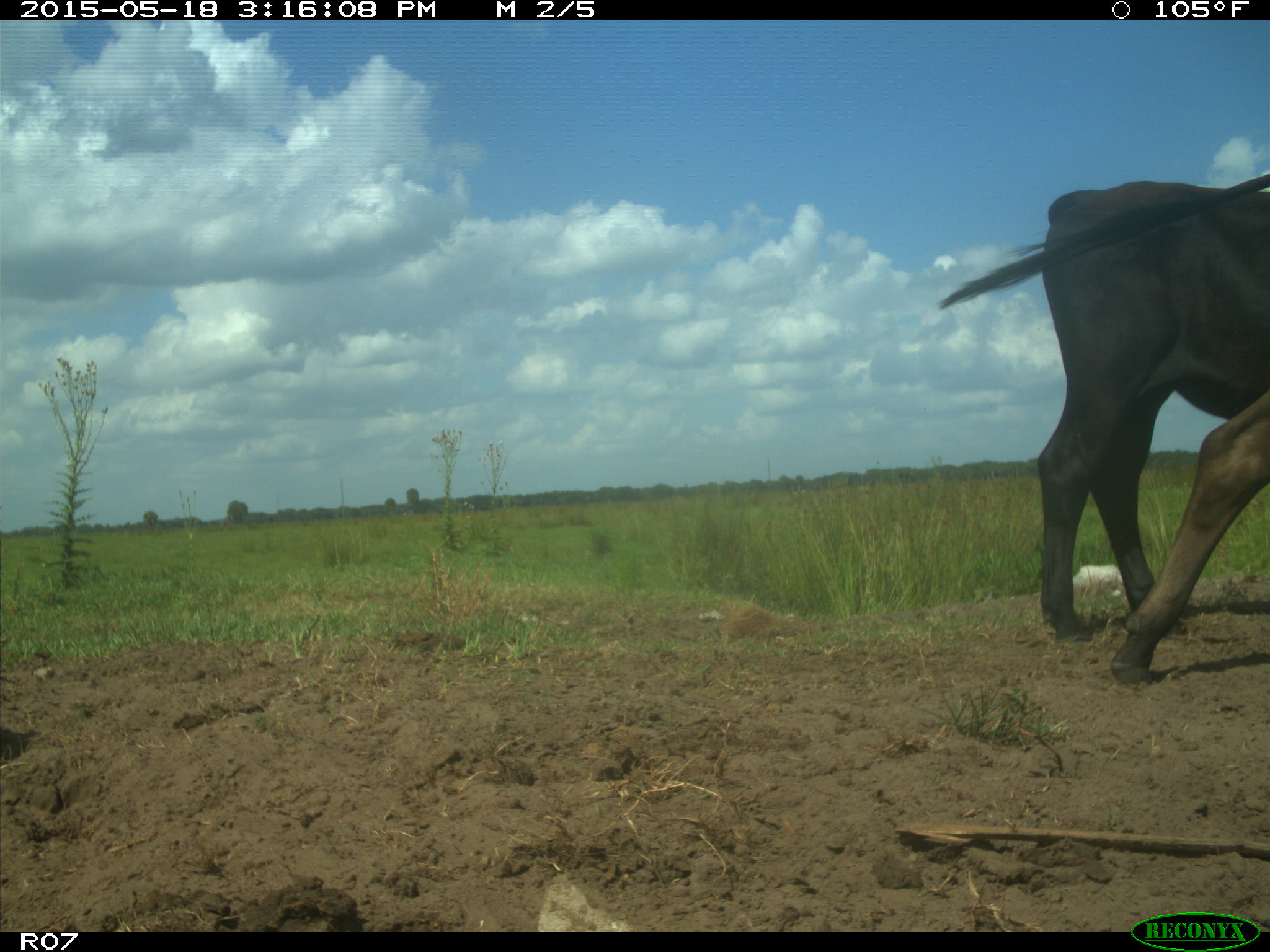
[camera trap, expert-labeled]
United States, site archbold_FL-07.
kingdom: Animalia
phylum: Chordata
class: Mammalia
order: Artiodactyla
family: Bovidae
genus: Bos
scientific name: Bos taurus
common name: domestic cow